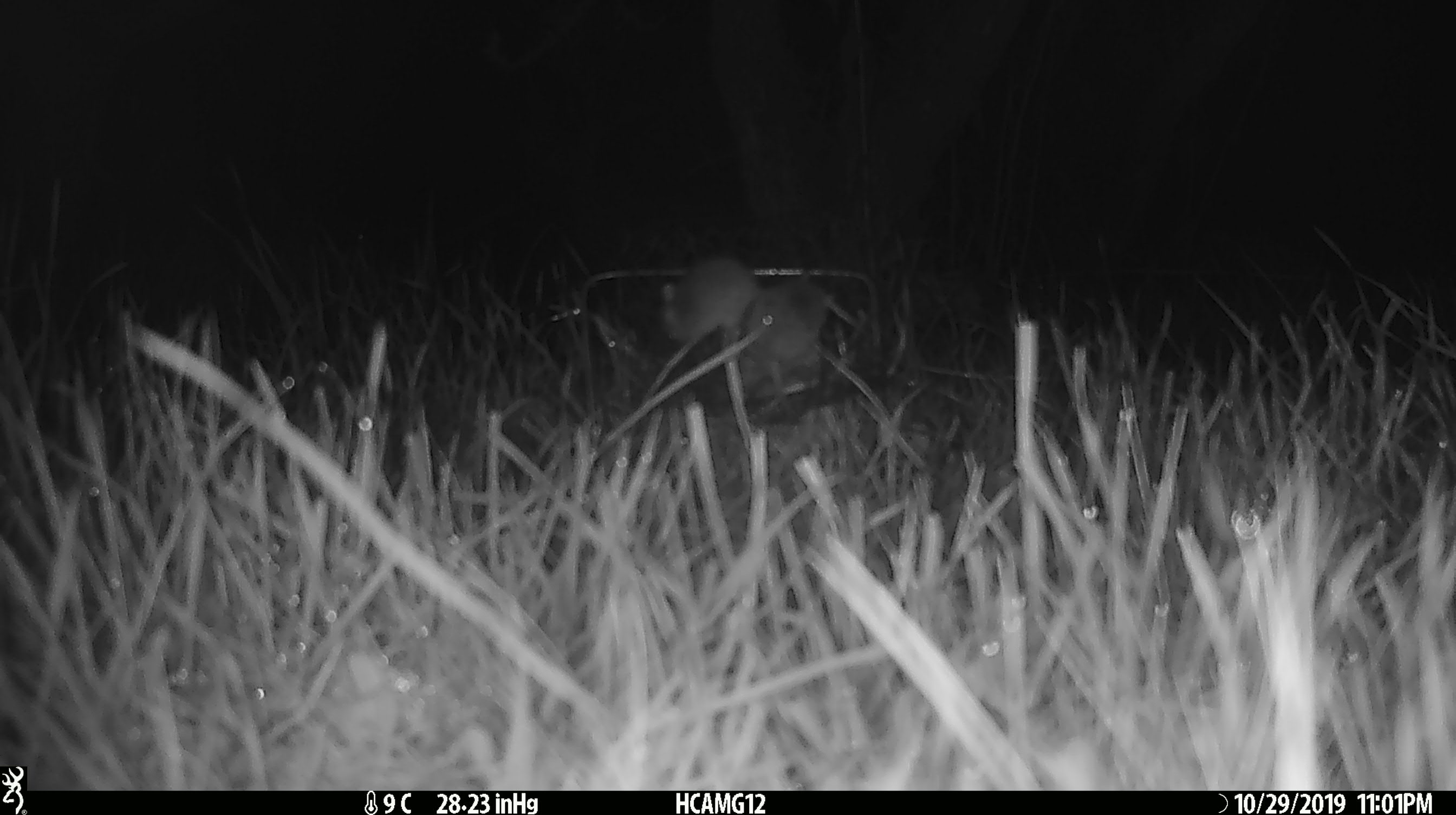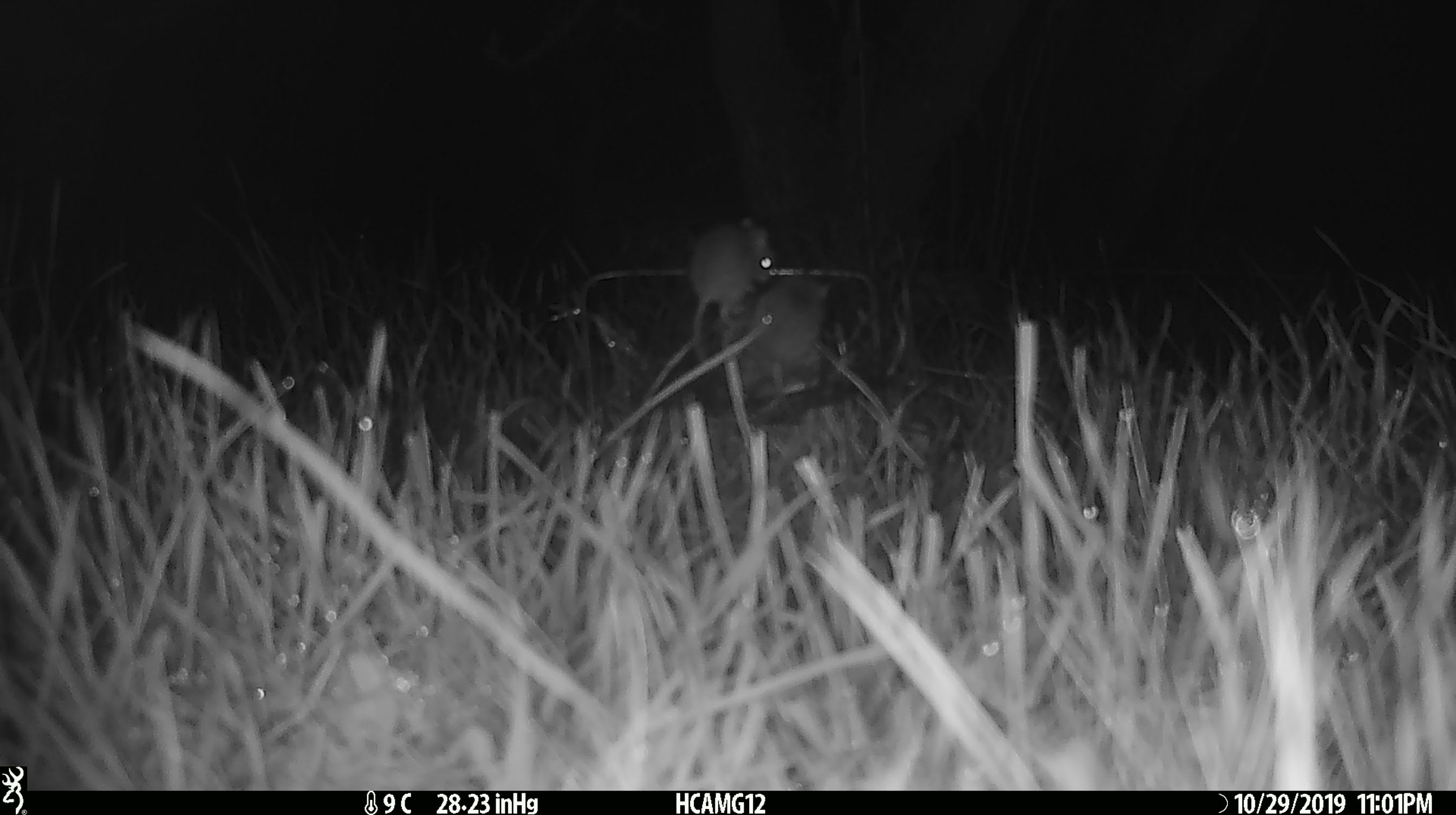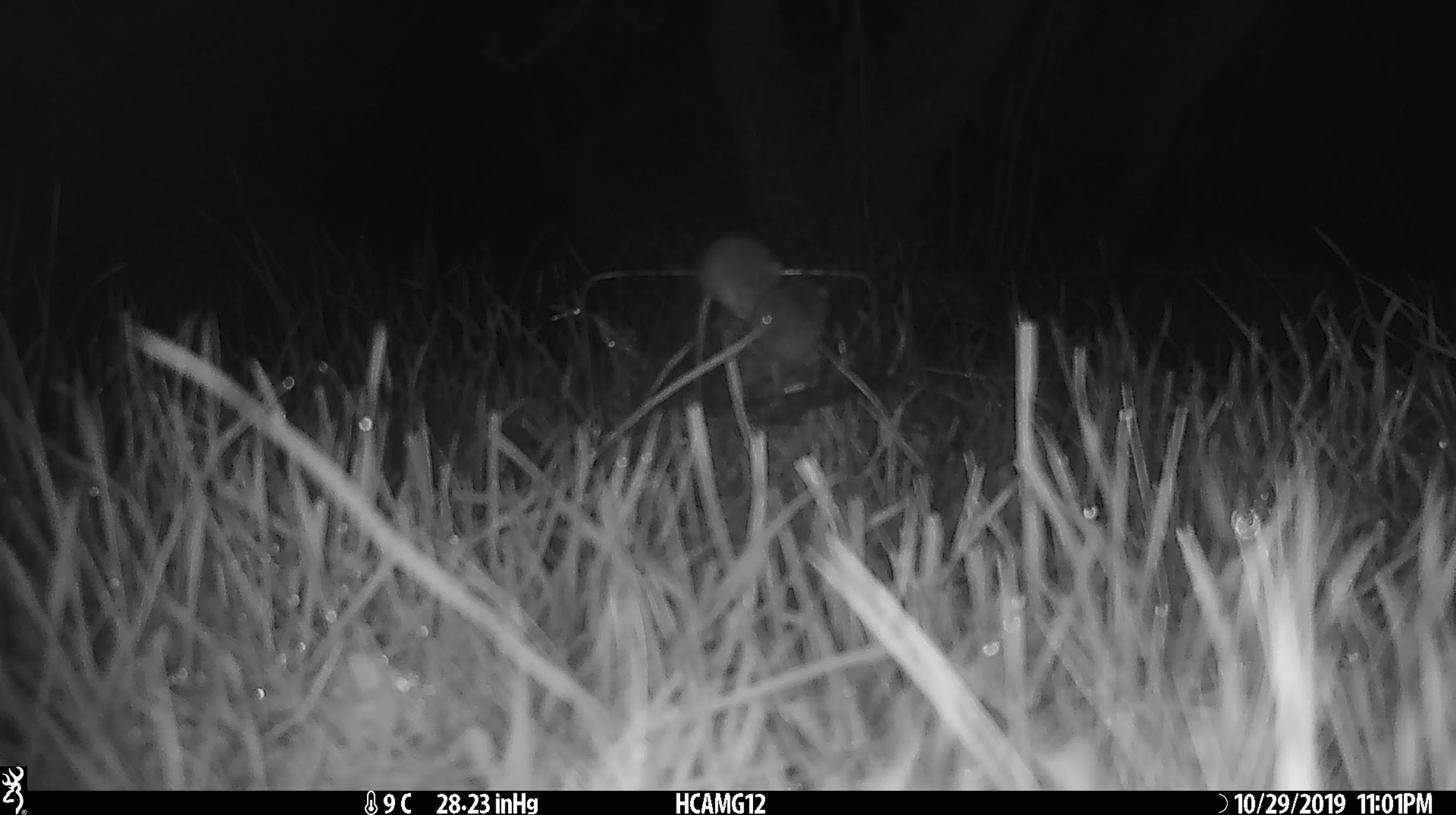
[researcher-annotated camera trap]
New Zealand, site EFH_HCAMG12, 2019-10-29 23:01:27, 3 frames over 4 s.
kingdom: Animalia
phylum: Chordata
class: Mammalia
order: Rodentia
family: Muridae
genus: Mus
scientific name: Mus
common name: mouse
Mouse (Mus).